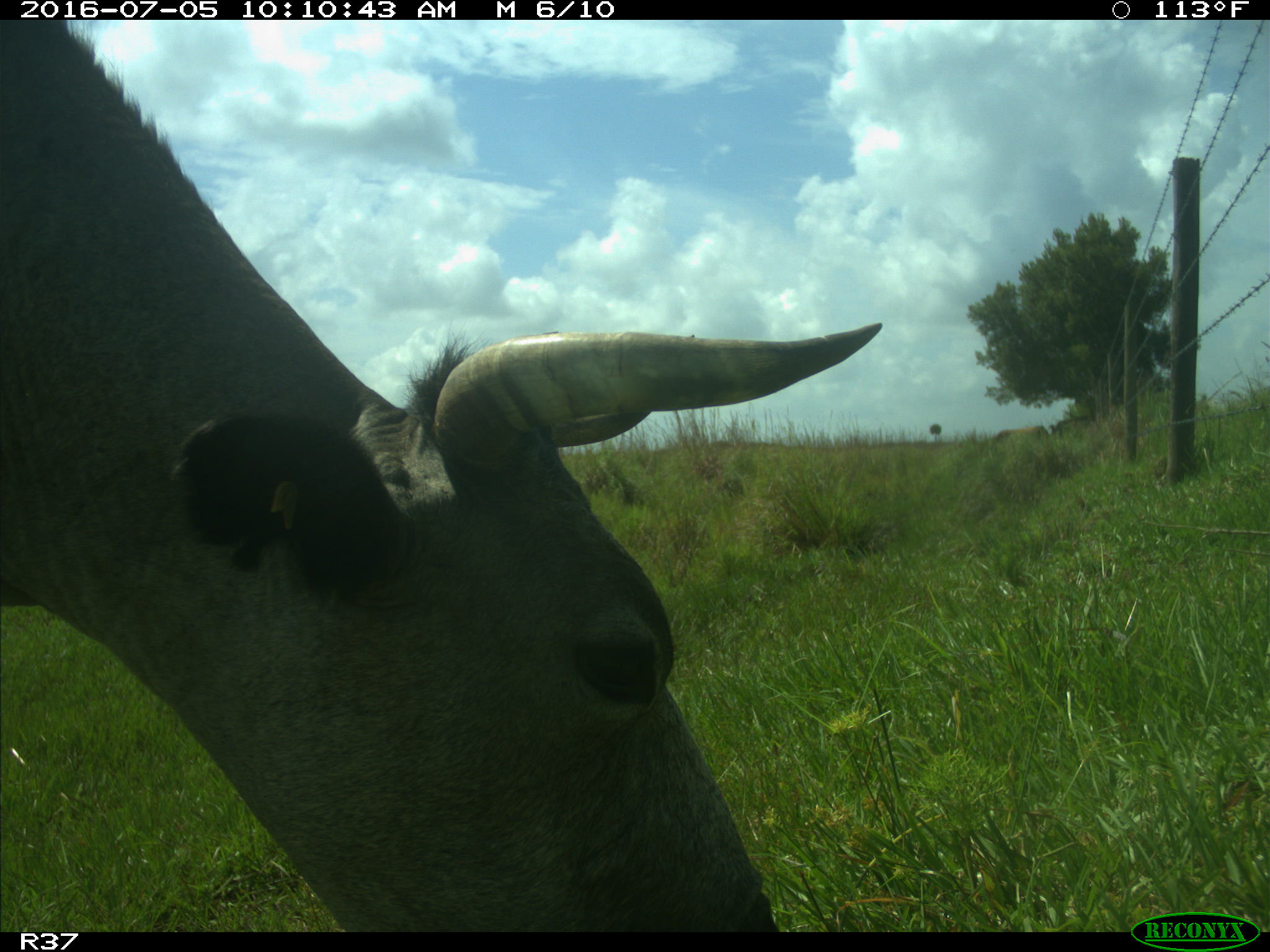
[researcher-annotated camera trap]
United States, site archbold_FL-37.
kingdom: Animalia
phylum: Chordata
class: Mammalia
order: Artiodactyla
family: Bovidae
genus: Bos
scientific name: Bos taurus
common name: domestic cow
Bos taurus (domestic cow).